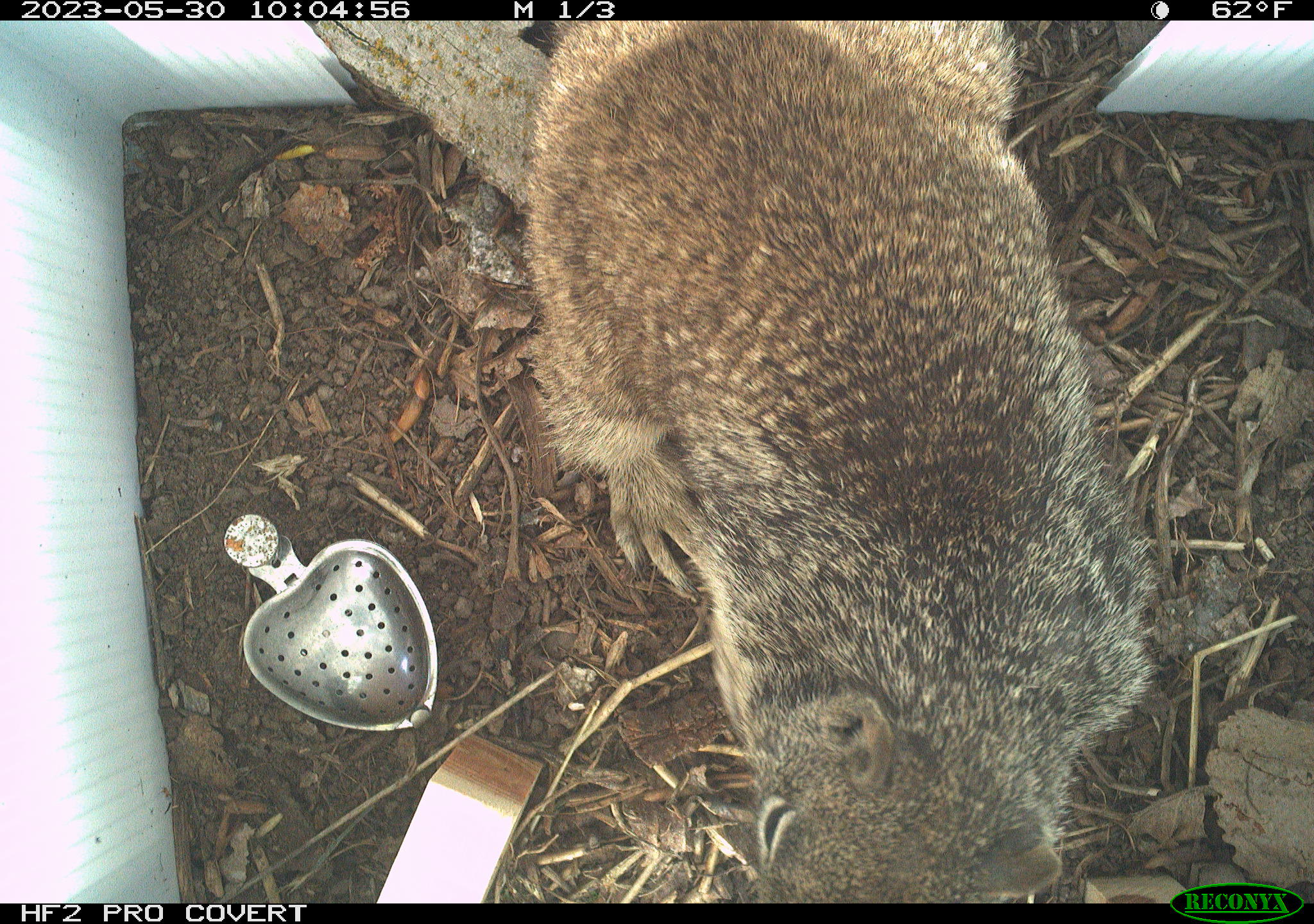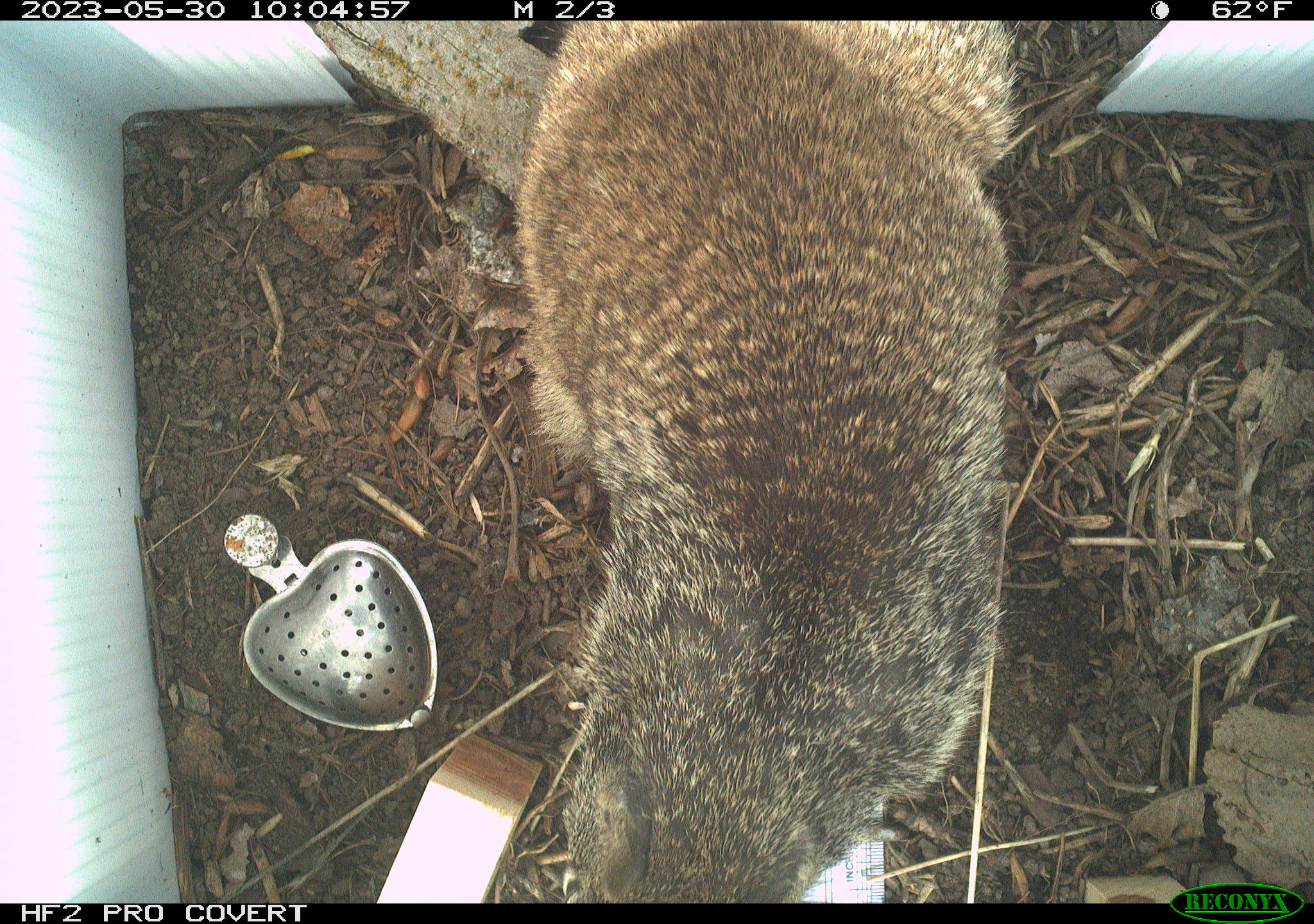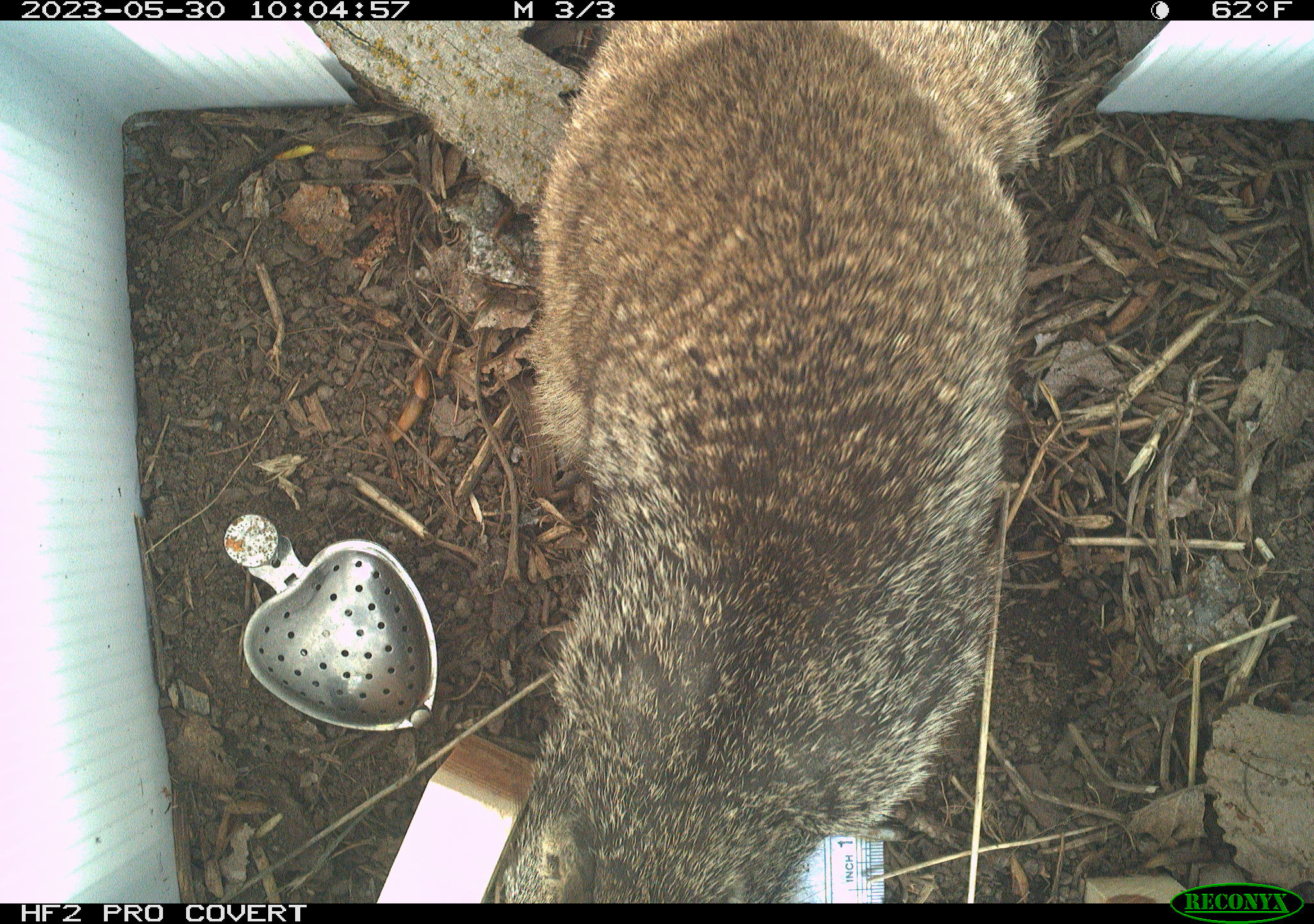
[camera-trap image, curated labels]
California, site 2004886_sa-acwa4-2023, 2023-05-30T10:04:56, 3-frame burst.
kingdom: Animalia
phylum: Chordata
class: Mammalia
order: Rodentia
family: Sciuridae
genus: Otospermophilus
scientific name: Otospermophilus beecheyi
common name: california ground squirrel